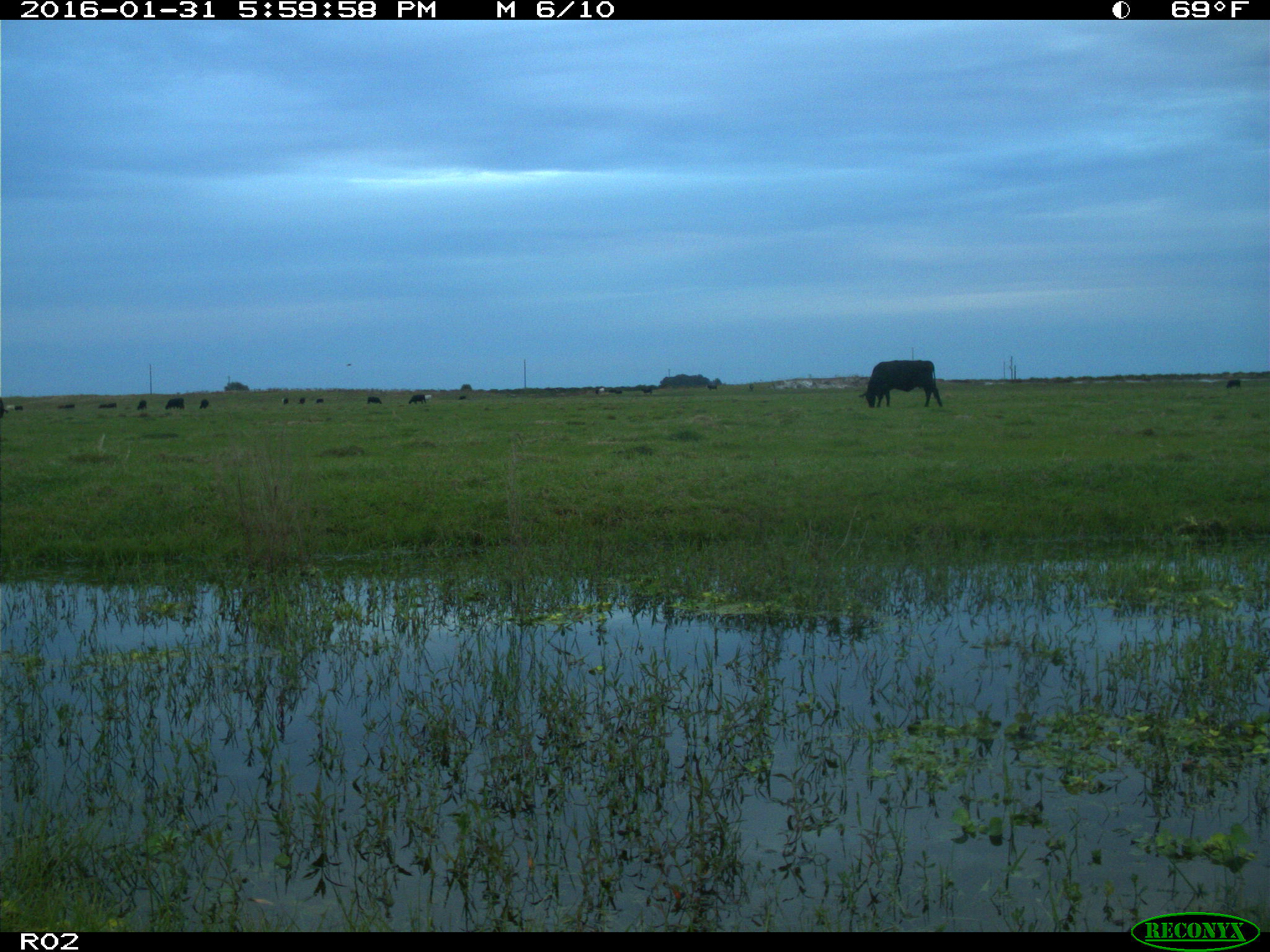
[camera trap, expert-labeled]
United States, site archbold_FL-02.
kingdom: Animalia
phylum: Chordata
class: Mammalia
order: Artiodactyla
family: Bovidae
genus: Bos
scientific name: Bos taurus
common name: domestic cow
Bos taurus (domestic cow).